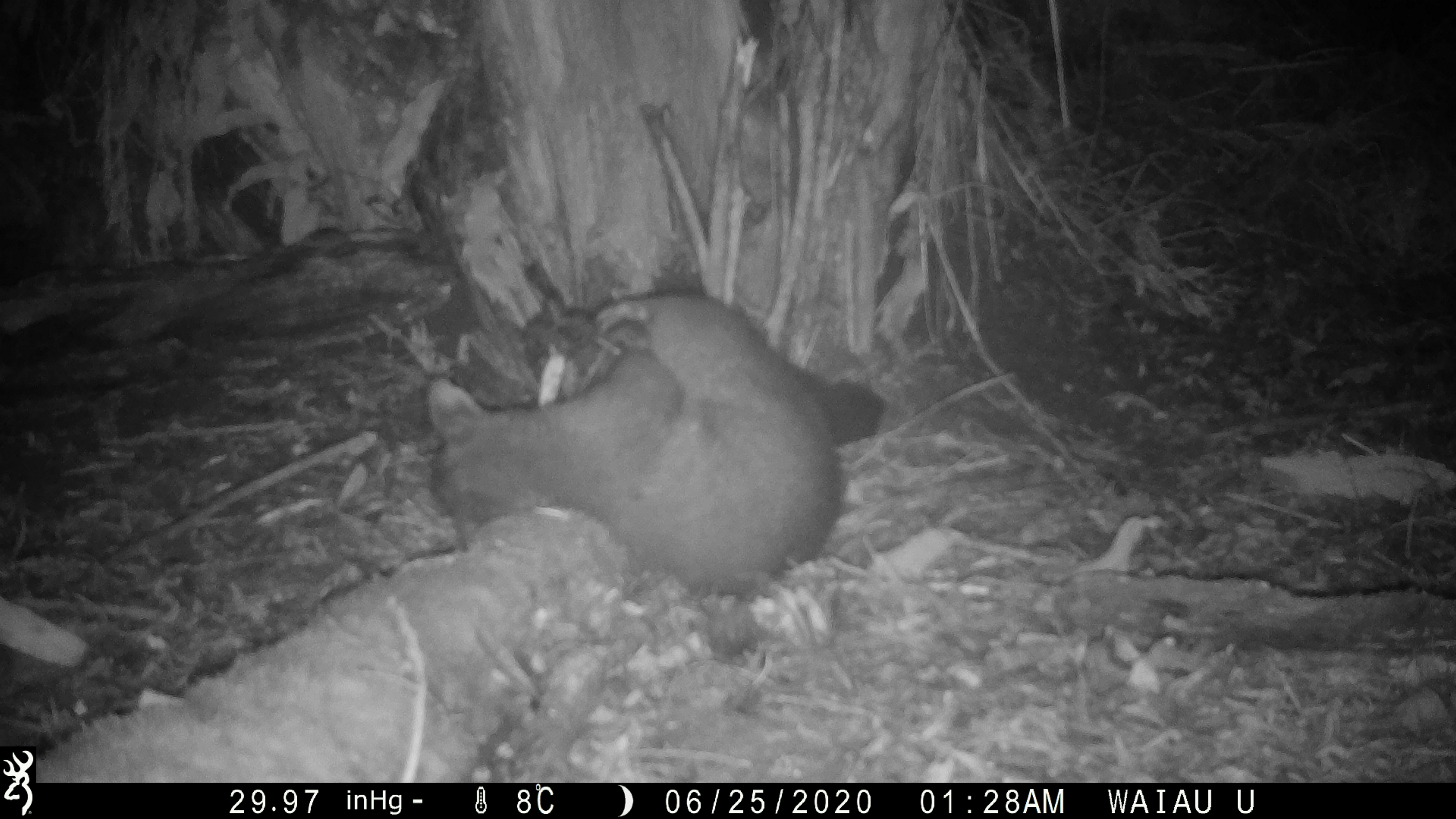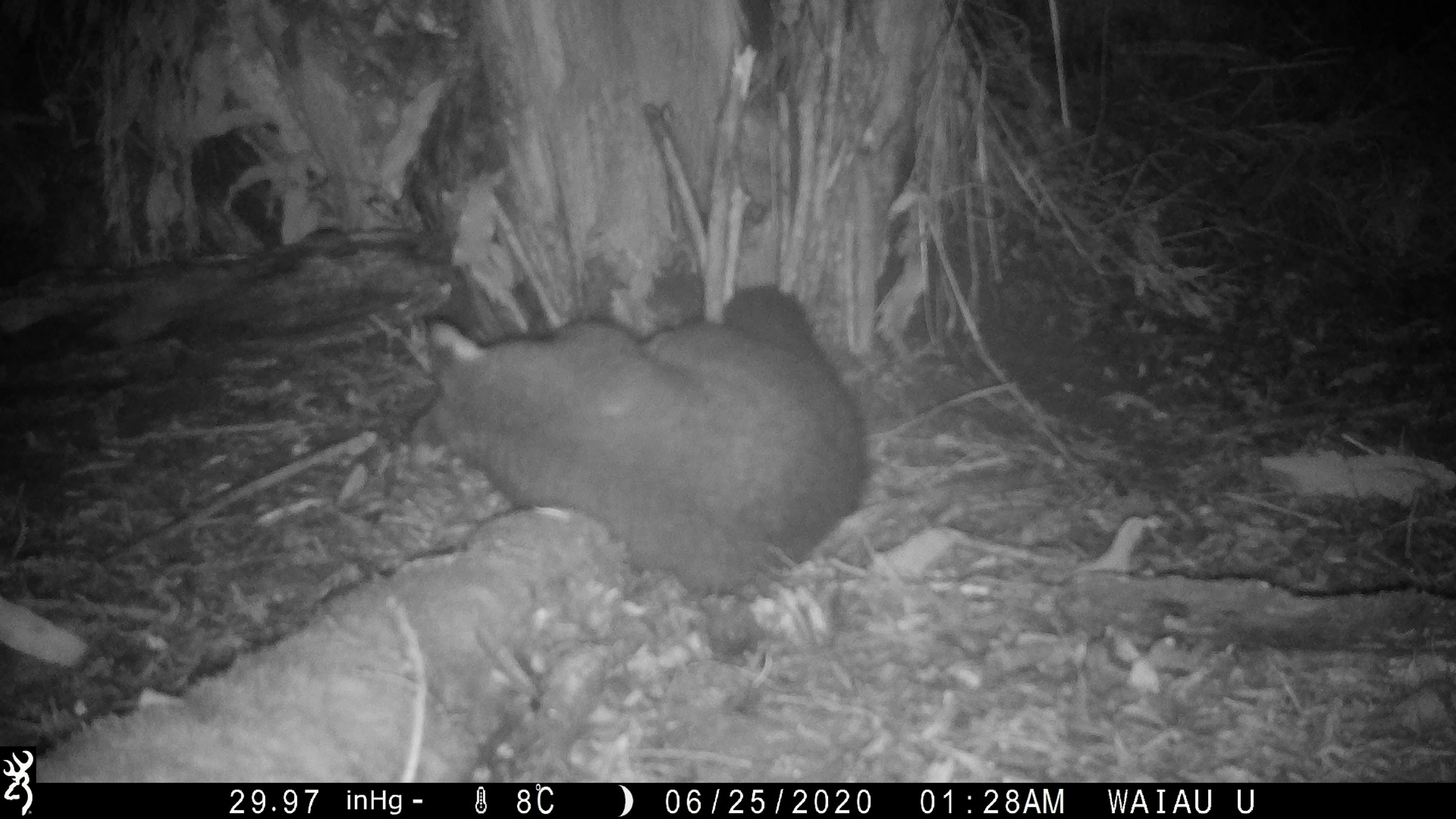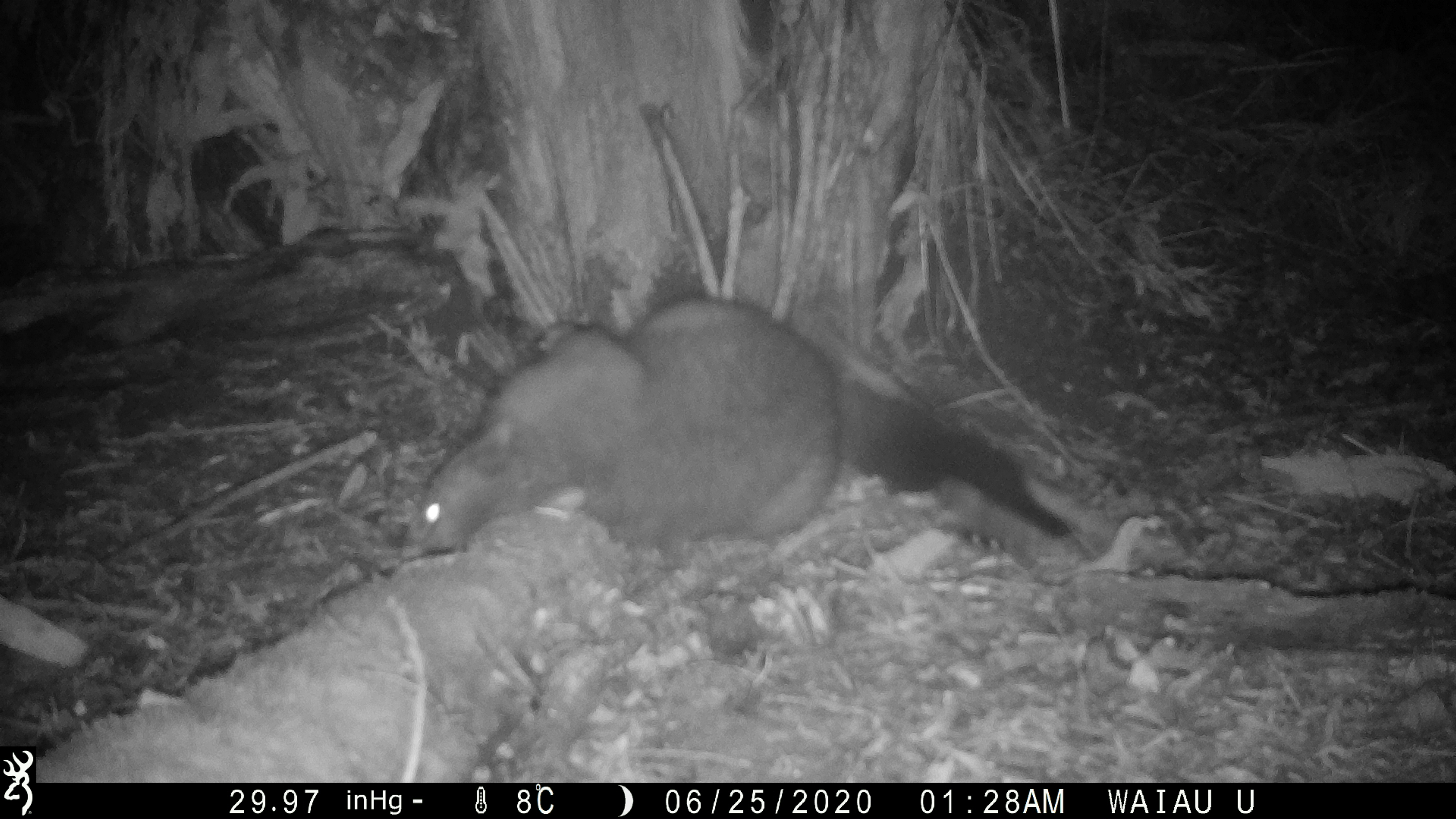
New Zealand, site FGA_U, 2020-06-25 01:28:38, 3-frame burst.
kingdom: Animalia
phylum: Chordata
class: Mammalia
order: Diprotodontia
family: Phalangeridae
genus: Trichosurus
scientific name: Trichosurus vulpecula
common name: common brushtail possum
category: possum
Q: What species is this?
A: Possum (common brushtail possum) (Trichosurus vulpecula).